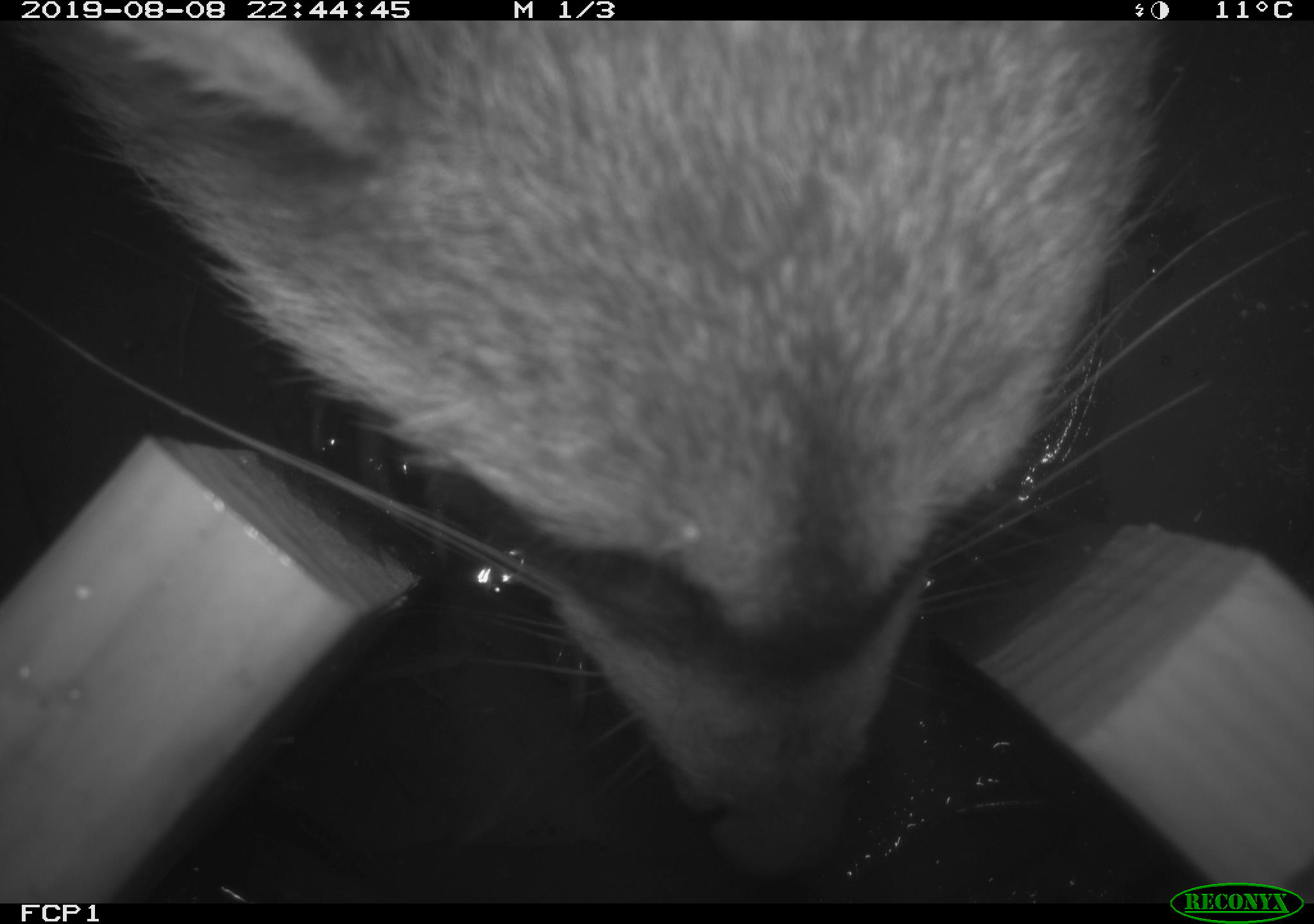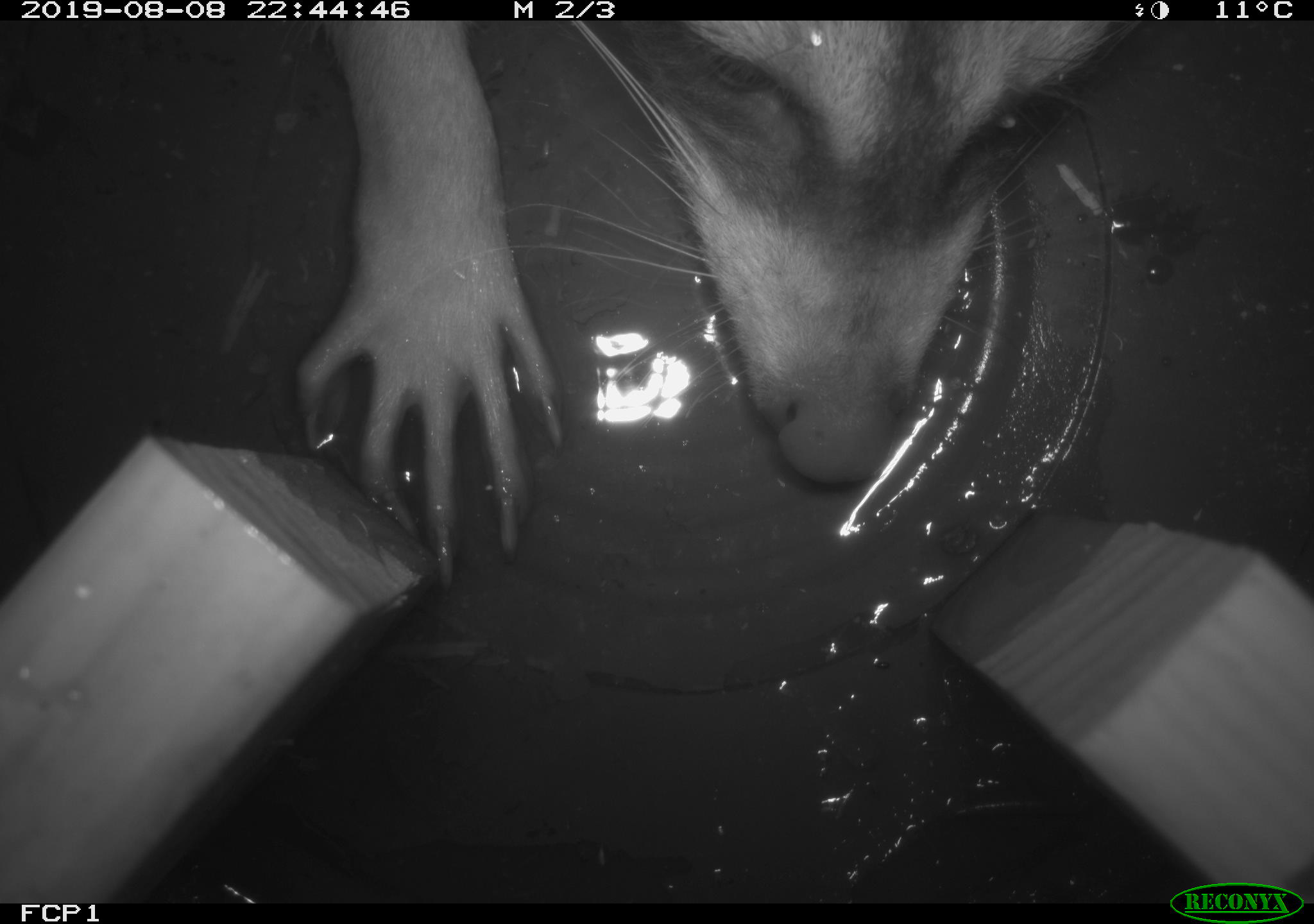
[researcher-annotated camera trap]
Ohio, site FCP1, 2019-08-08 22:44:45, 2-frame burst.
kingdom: Animalia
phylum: Chordata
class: Mammalia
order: Carnivora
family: Procyonidae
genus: Procyon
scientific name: Procyon lotor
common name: common raccoon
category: raccoon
Raccoon (common raccoon) (Procyon lotor).